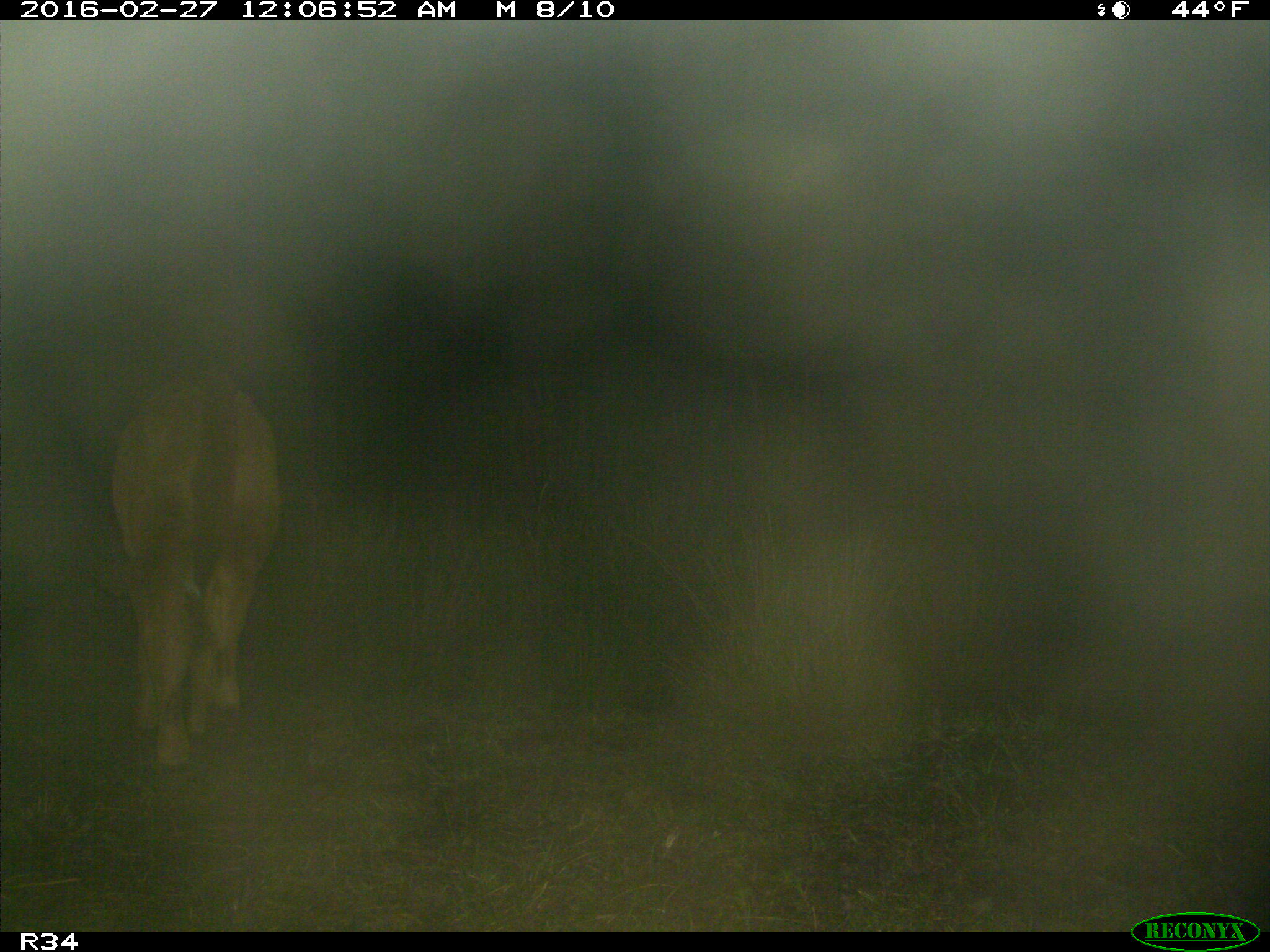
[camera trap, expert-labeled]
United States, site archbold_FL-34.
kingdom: Animalia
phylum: Chordata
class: Mammalia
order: Artiodactyla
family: Bovidae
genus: Bos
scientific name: Bos taurus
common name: domestic cow